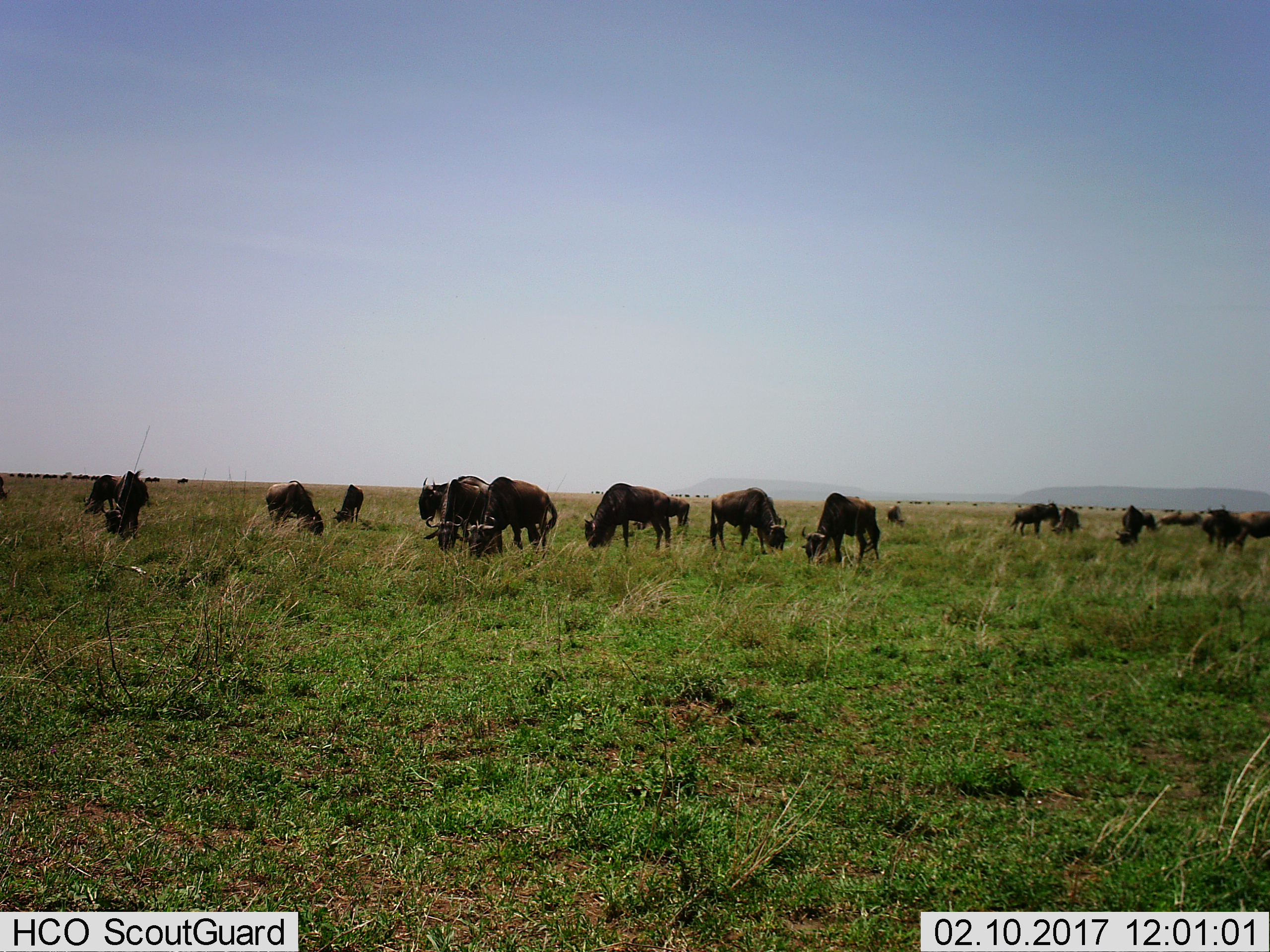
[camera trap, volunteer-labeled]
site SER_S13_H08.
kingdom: Animalia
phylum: Chordata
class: Mammalia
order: Artiodactyla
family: Bovidae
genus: Connochaetes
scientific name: Connochaetes taurinus taurinus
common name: blue wildebeest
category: wildebeestblue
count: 11-50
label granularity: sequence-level